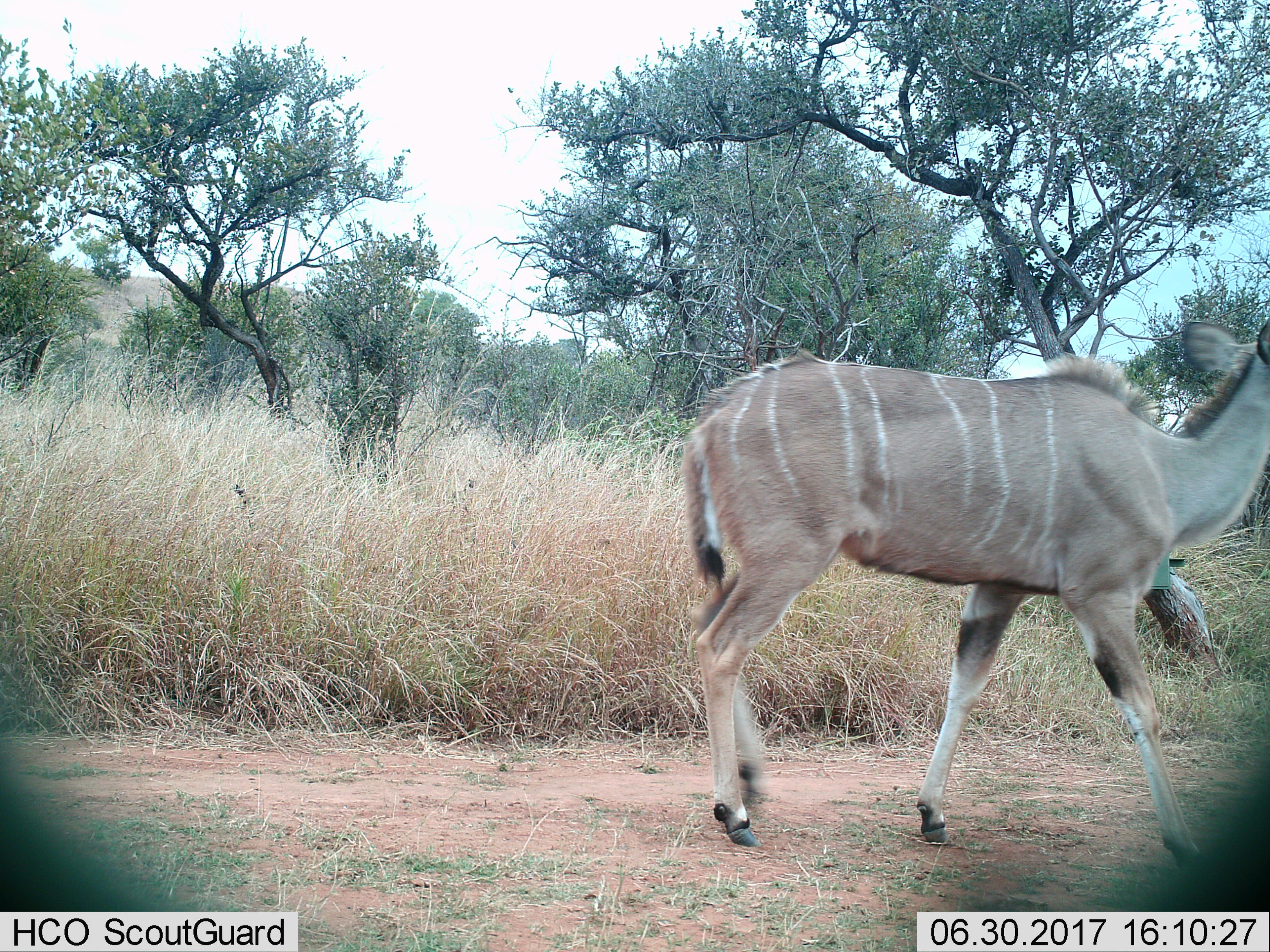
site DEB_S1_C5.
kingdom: Animalia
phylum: Chordata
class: Mammalia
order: Artiodactyla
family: Bovidae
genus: Tragelaphus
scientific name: Tragelaphus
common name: kudu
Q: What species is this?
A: Kudu (Tragelaphus).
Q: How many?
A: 1.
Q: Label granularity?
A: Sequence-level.